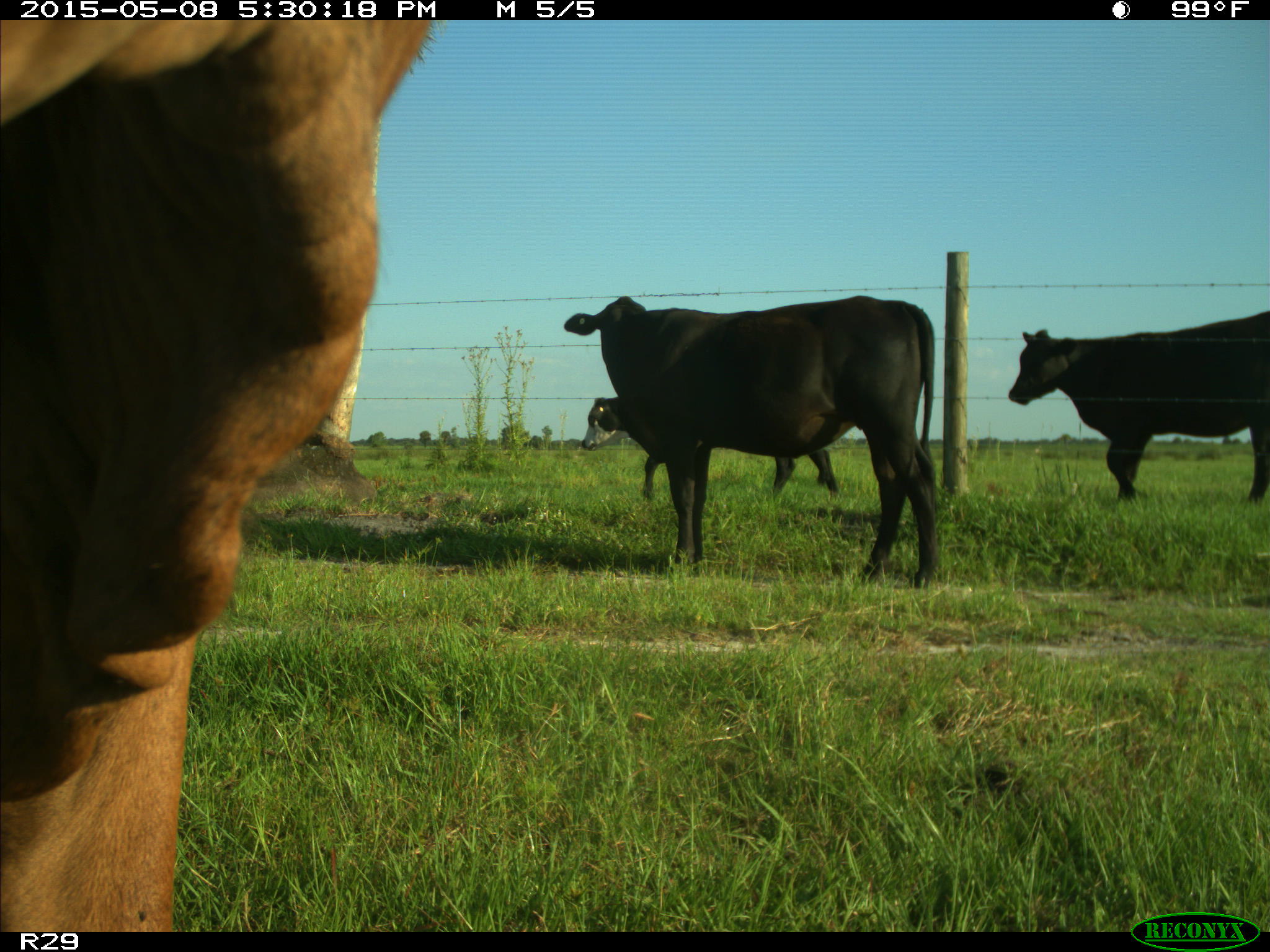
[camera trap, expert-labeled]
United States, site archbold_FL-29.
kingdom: Animalia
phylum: Chordata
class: Mammalia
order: Artiodactyla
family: Bovidae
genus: Bos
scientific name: Bos taurus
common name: domestic cow